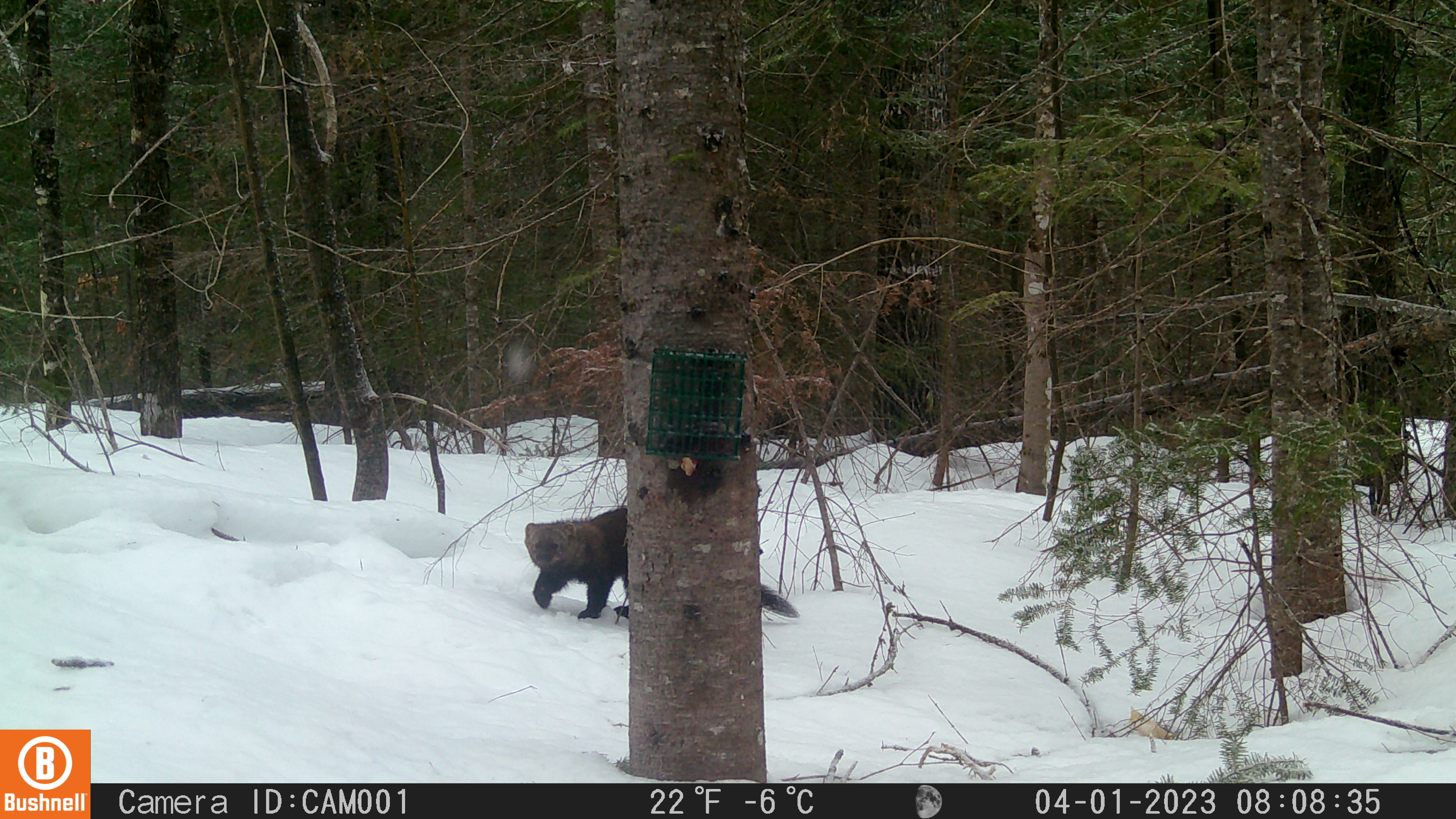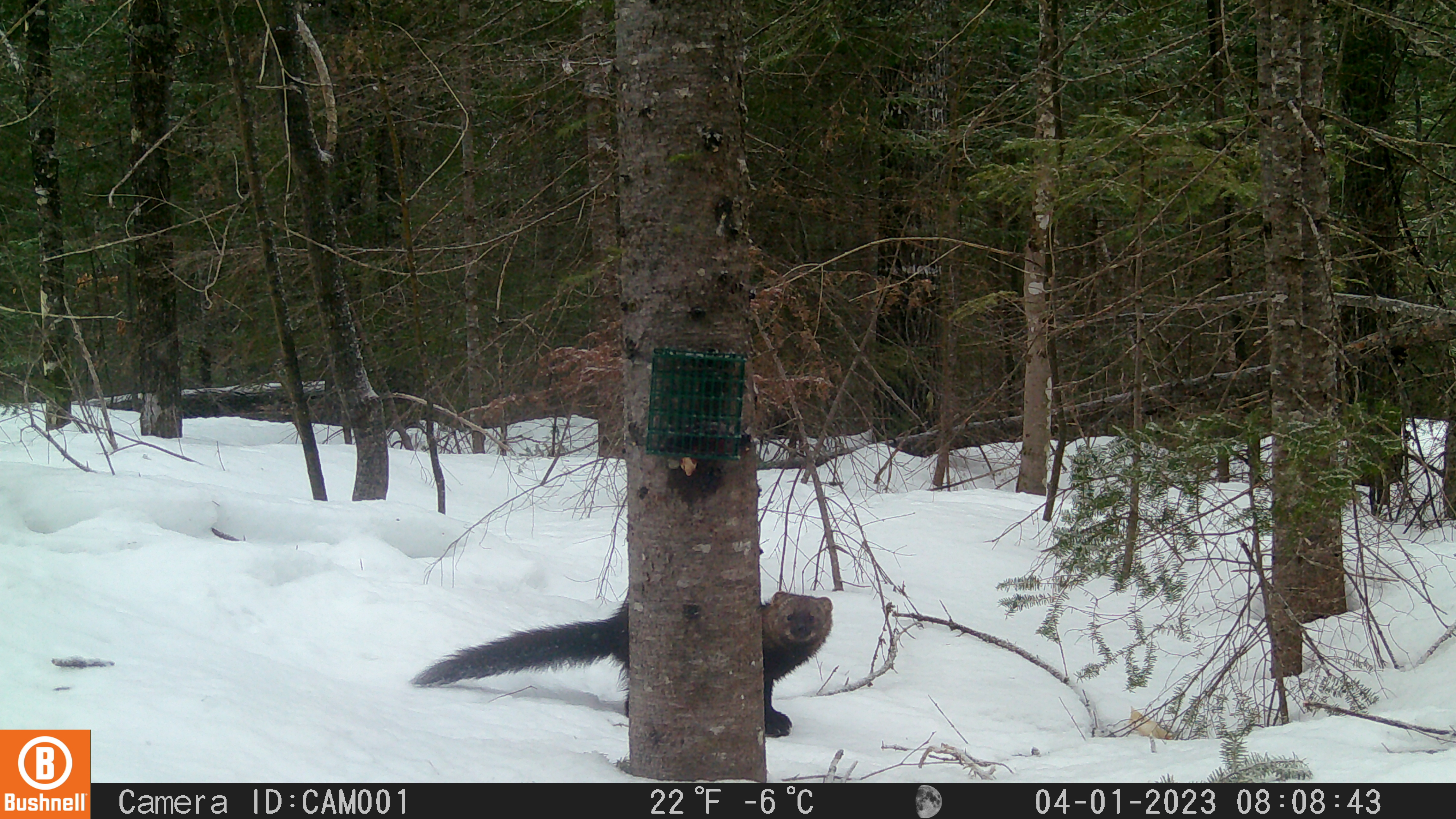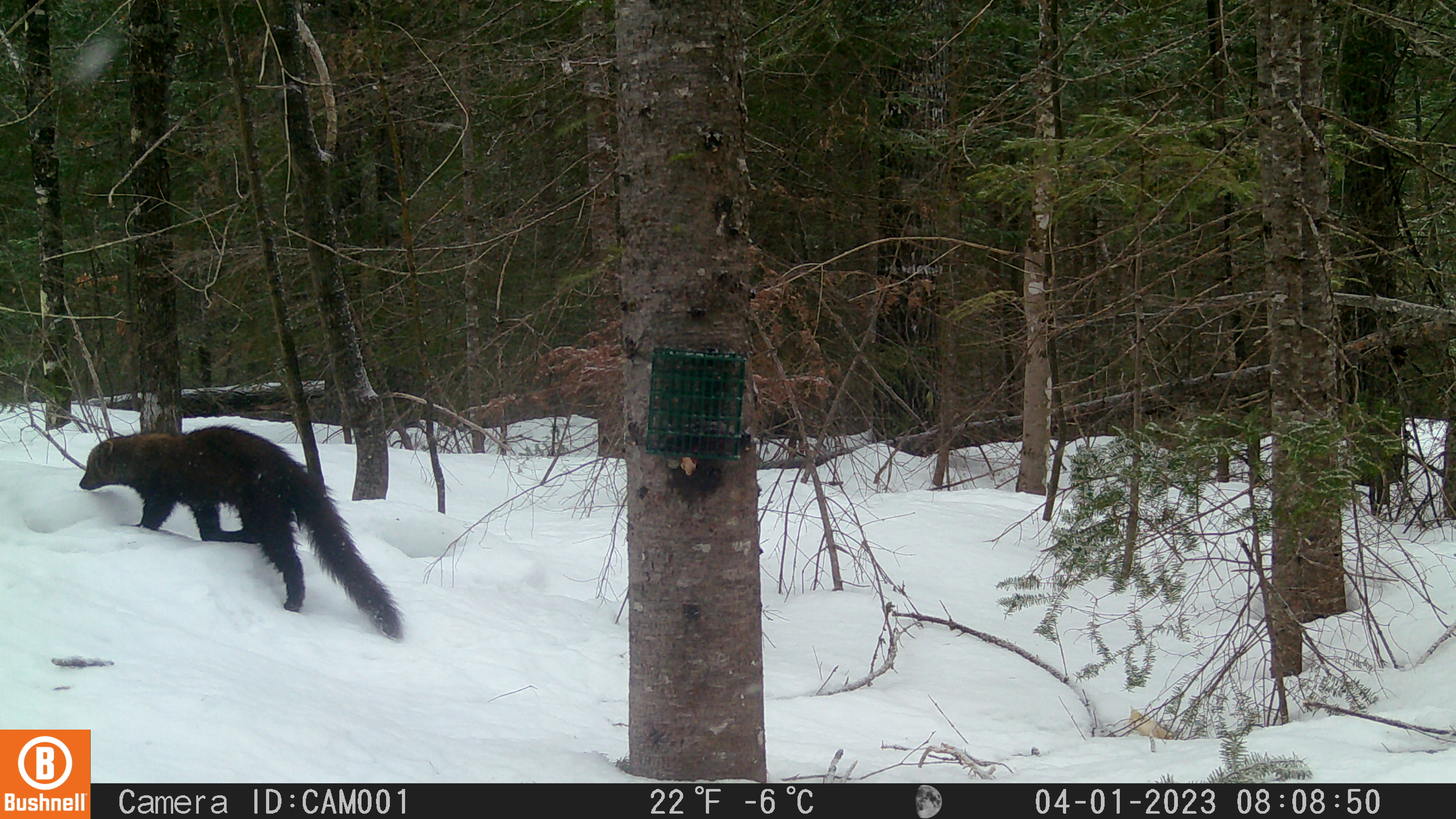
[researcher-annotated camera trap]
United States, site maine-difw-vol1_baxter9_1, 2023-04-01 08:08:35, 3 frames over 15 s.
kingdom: Animalia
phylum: Chordata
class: Mammalia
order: Carnivora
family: Mustelidae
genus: Pekania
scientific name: Pekania pennanti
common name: fisher